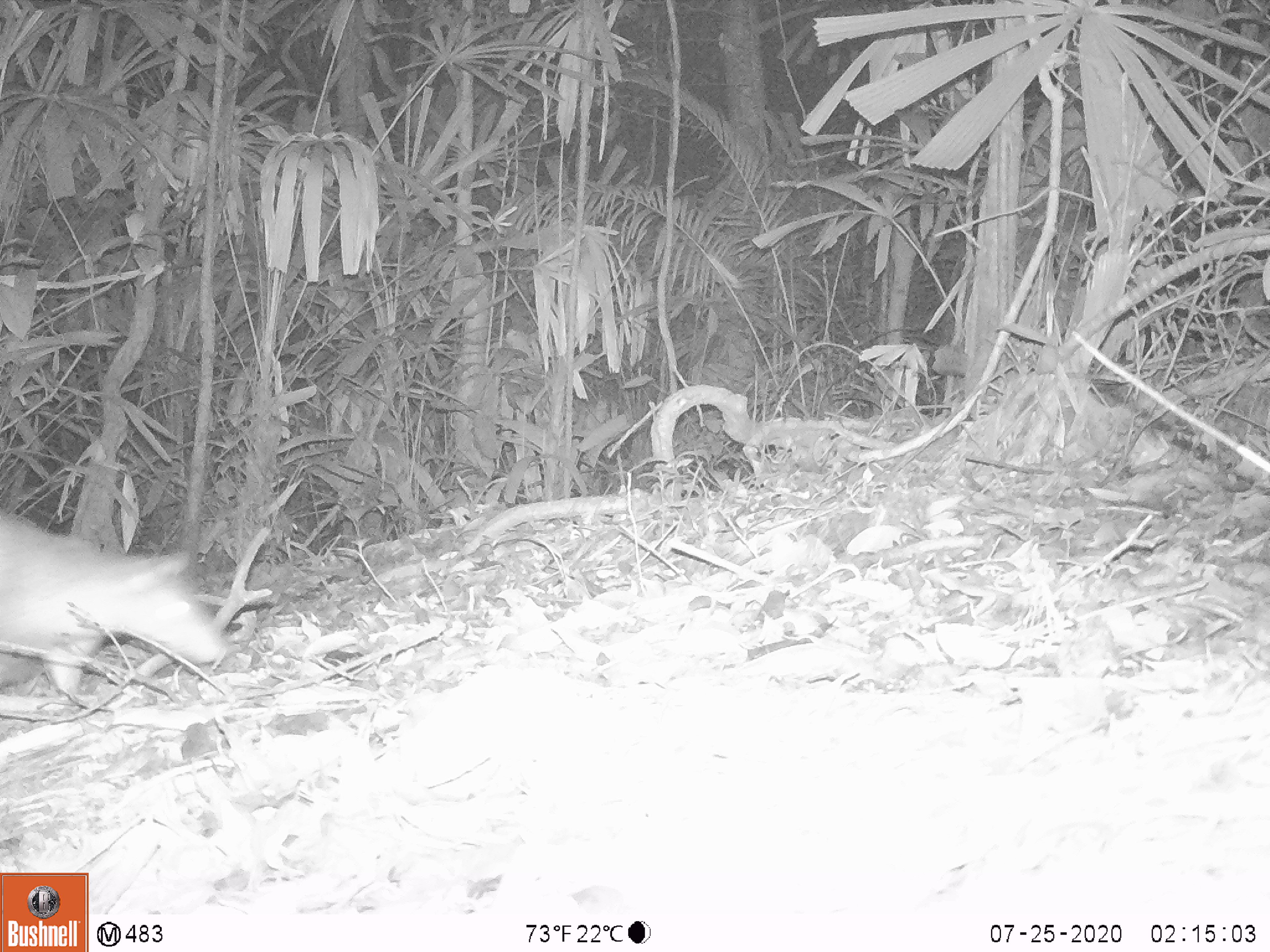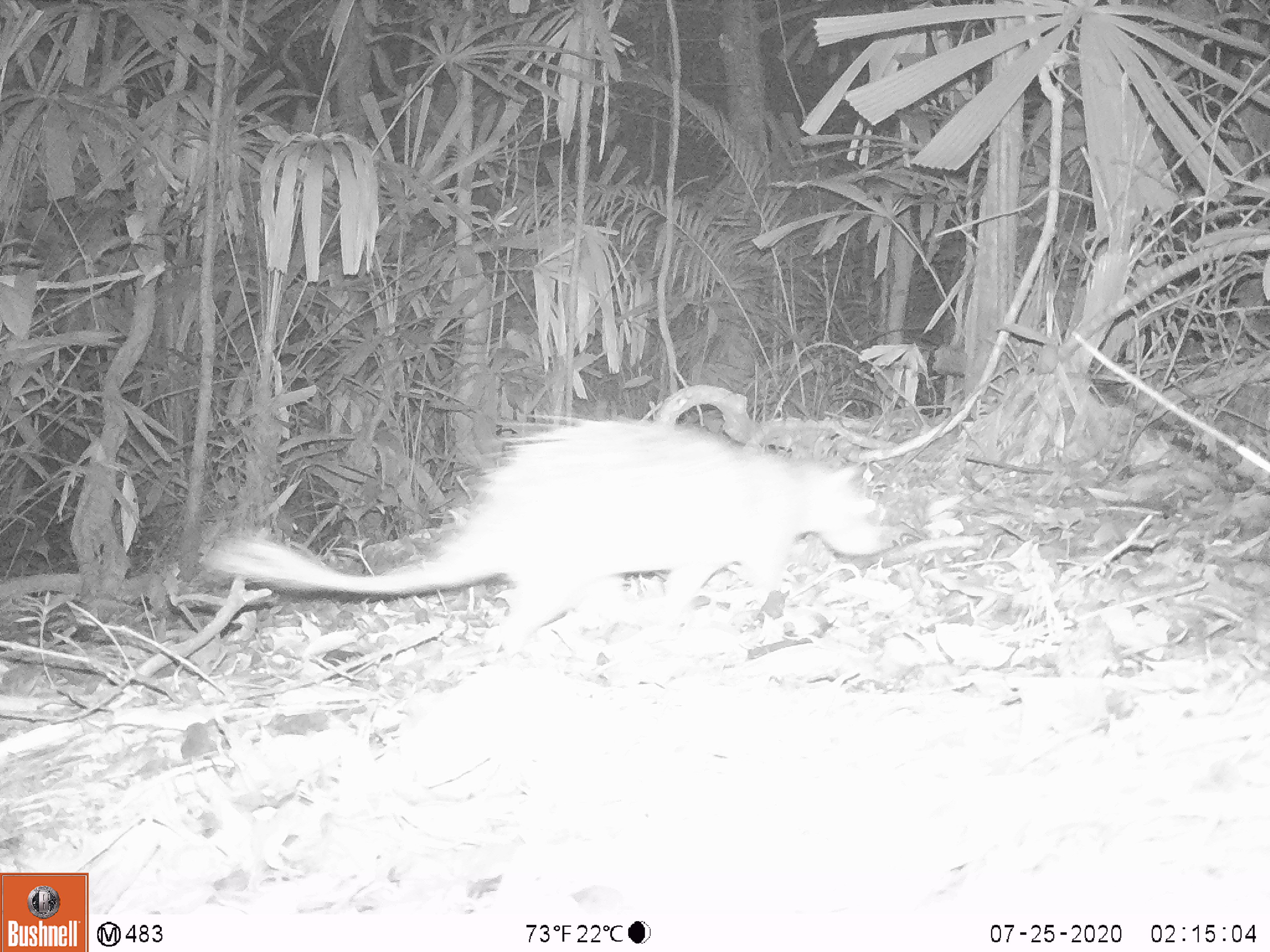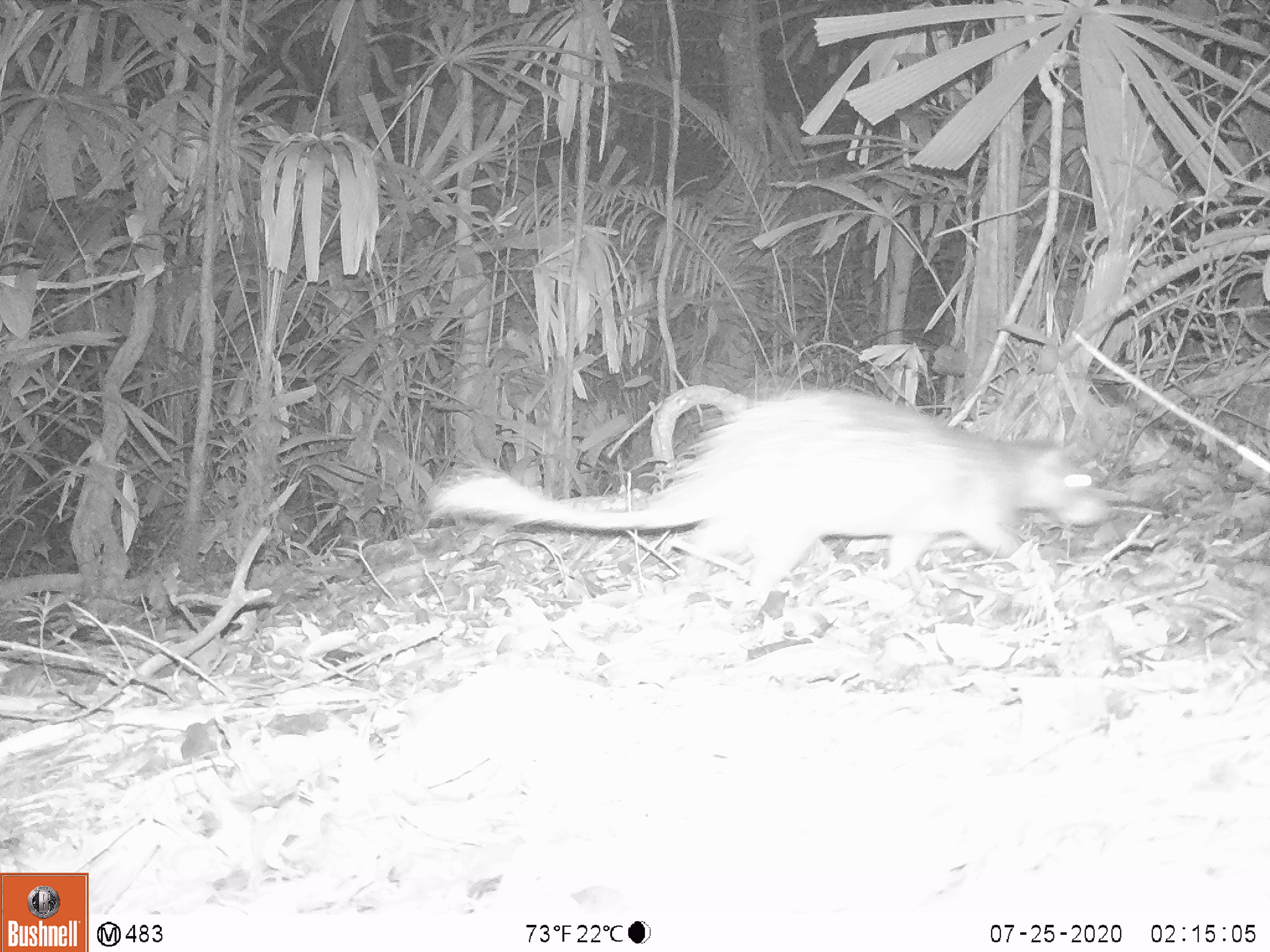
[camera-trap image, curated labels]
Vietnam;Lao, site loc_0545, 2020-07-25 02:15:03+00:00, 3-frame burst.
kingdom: Animalia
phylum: Chordata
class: Mammalia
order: Rodentia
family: Hystricidae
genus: Atherurus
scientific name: Atherurus macrourus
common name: asiatic brush-tailed porcupine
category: asiatic brush tailed porcupine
Asiatic brush tailed porcupine (asiatic brush-tailed porcupine) (Atherurus macrourus). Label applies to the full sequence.